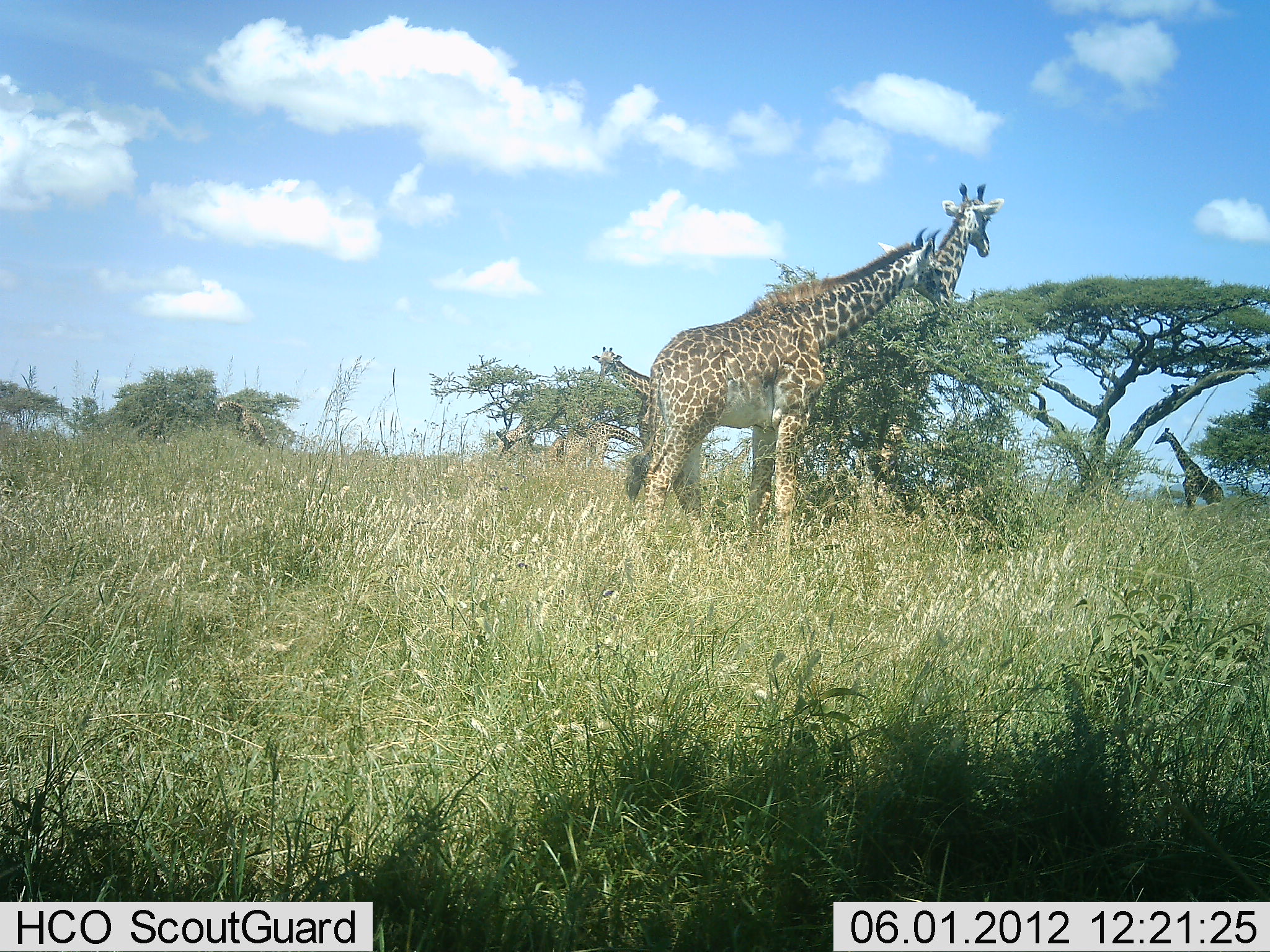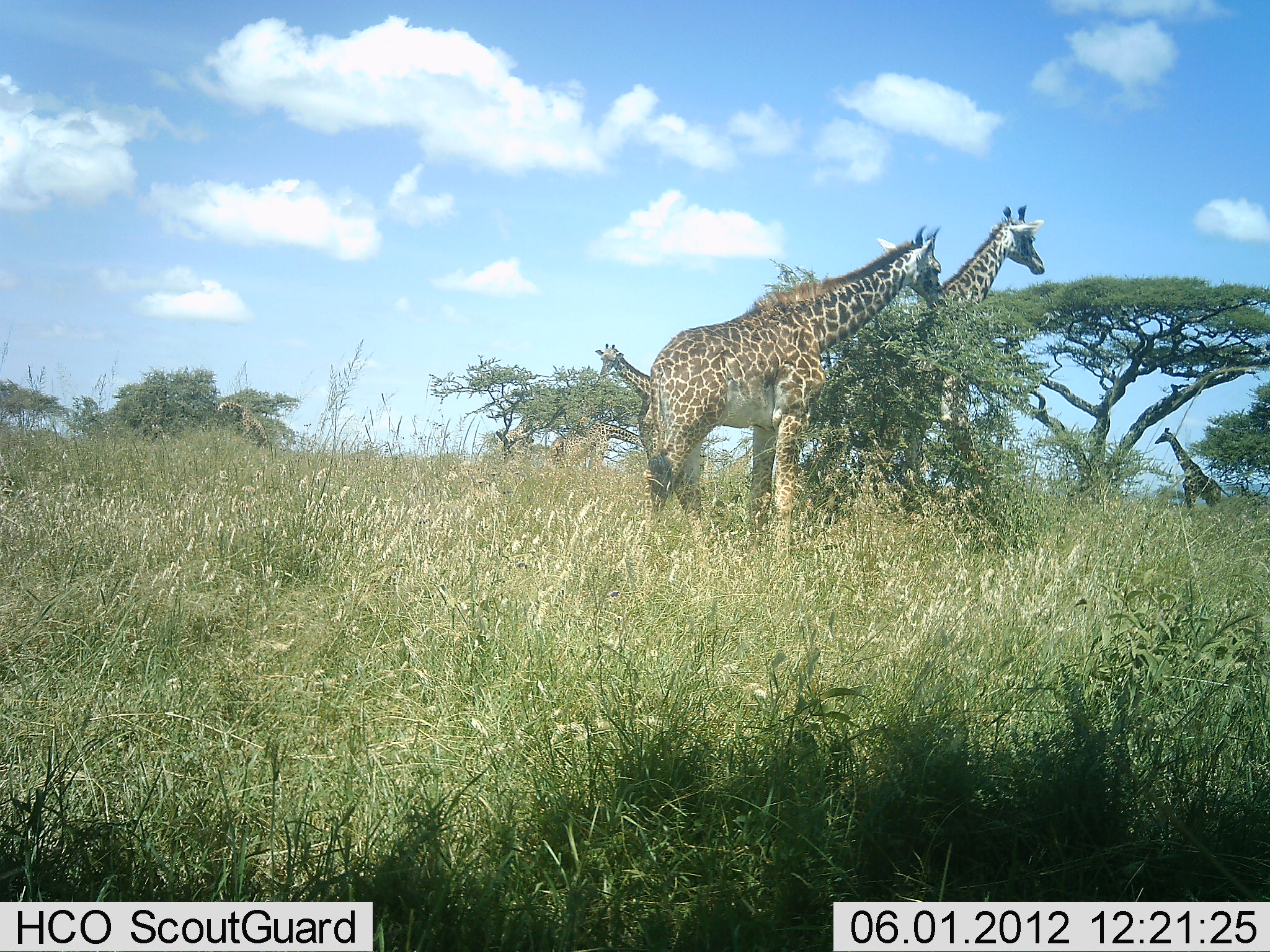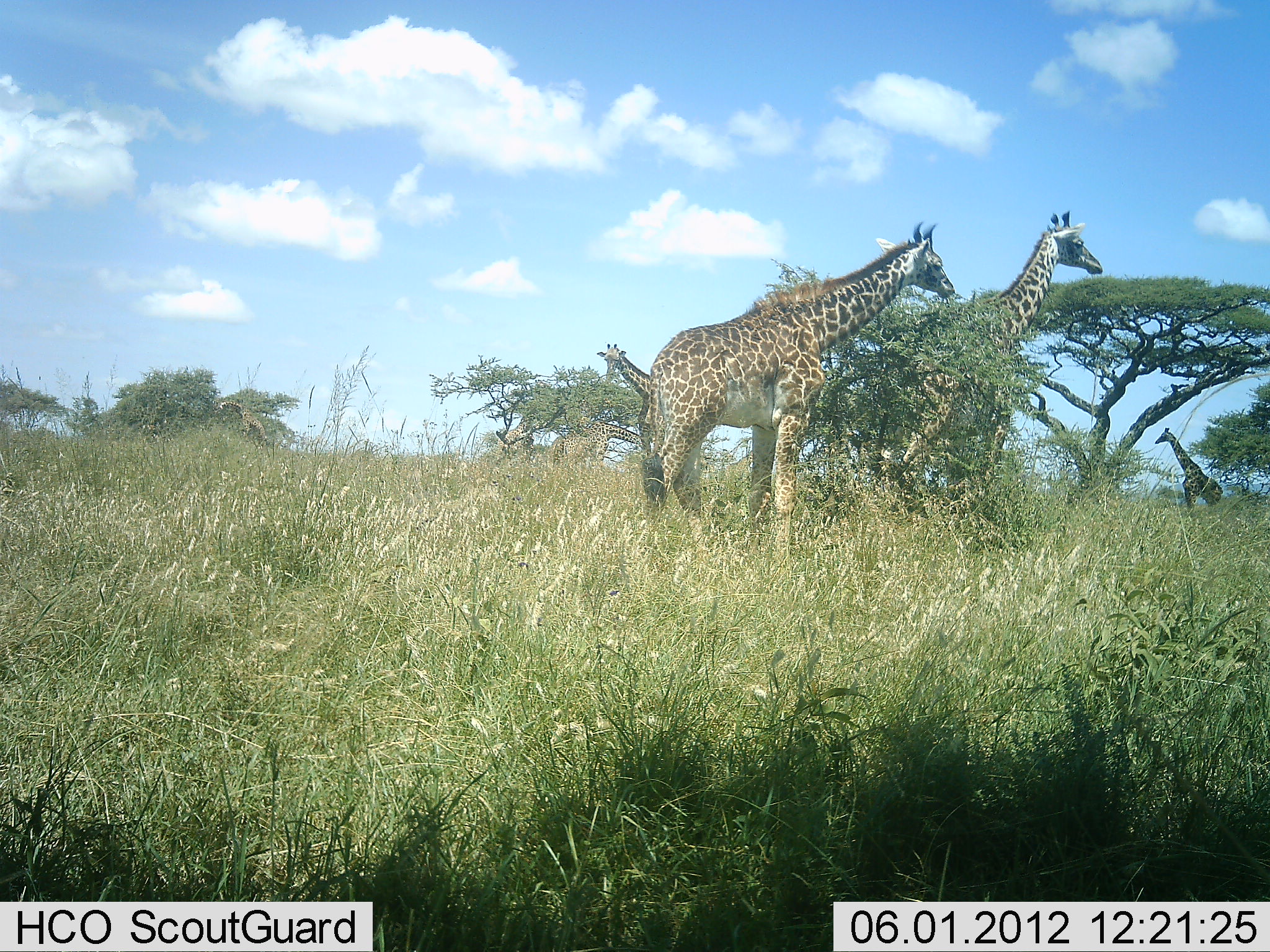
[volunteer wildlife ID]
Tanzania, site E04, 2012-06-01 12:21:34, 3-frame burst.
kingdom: Animalia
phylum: Chordata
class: Mammalia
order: Artiodactyla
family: Giraffidae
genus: Giraffa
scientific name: Giraffa camelopardalis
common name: giraffe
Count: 5.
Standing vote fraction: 80%.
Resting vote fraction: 0%.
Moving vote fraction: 30%.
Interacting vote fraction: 0%.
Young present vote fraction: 10%.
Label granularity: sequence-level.